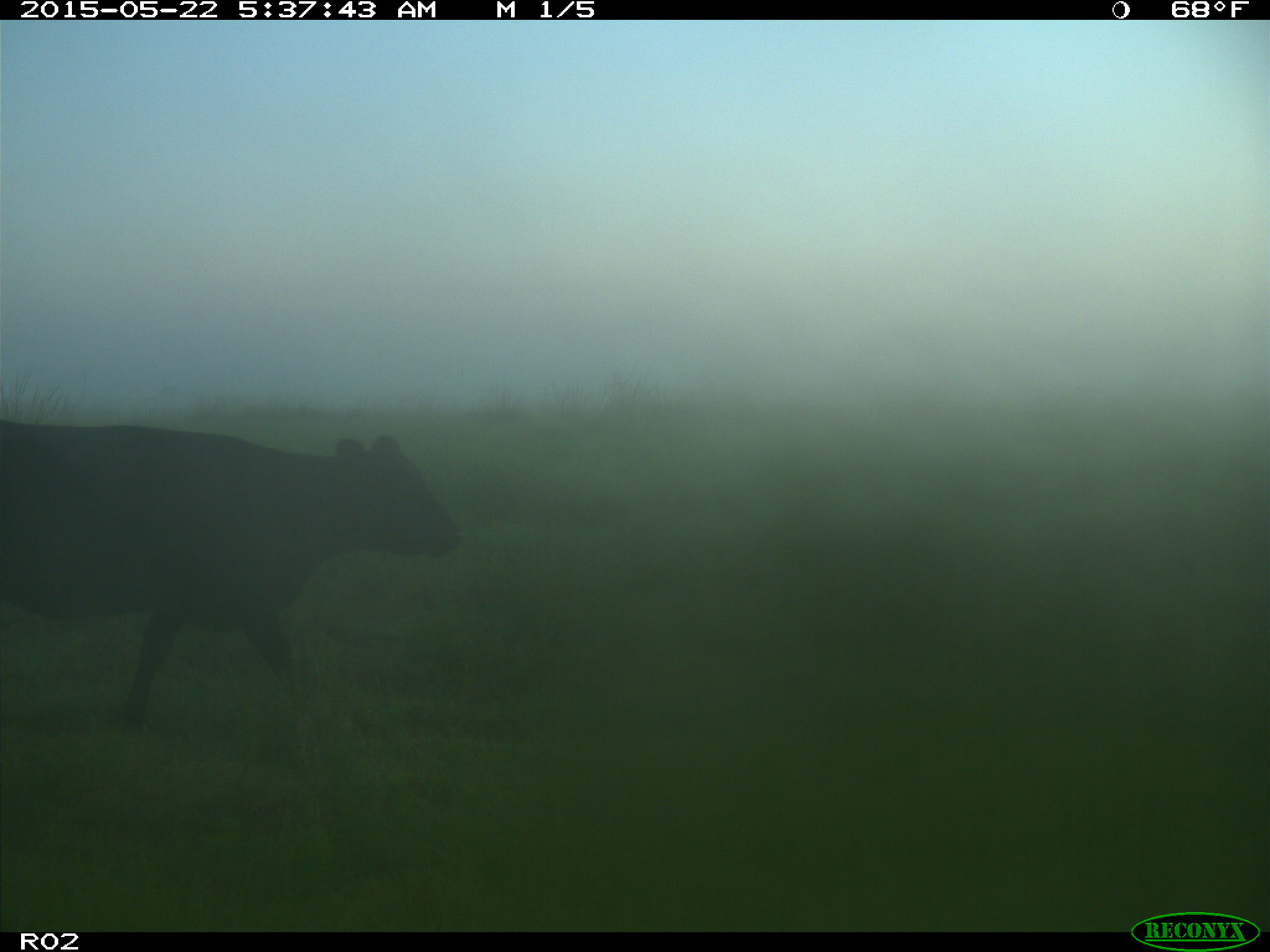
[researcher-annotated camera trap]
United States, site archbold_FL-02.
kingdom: Animalia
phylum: Chordata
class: Mammalia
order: Artiodactyla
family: Bovidae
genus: Bos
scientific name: Bos taurus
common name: domestic cow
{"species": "Bos taurus (domestic cow)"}